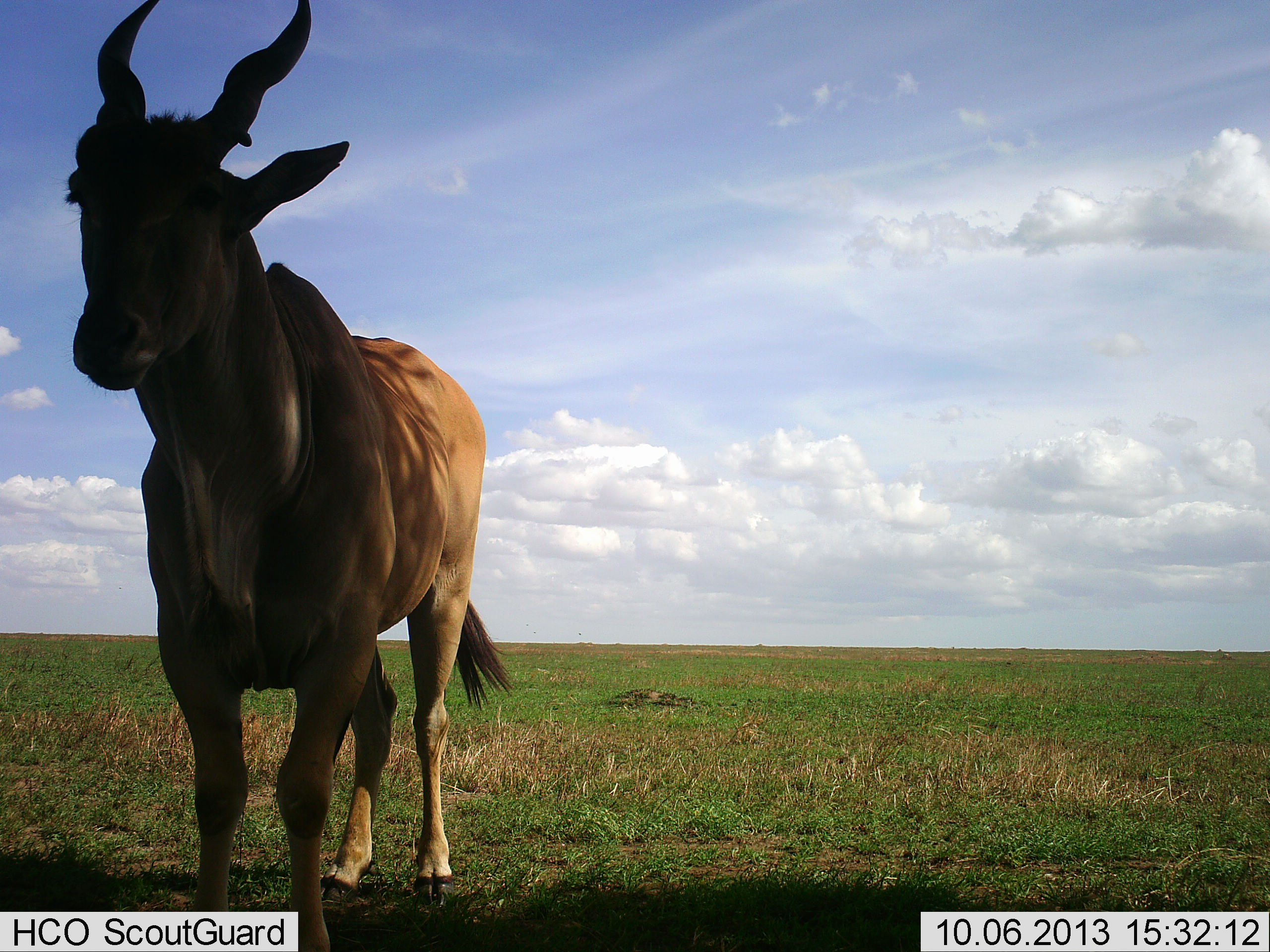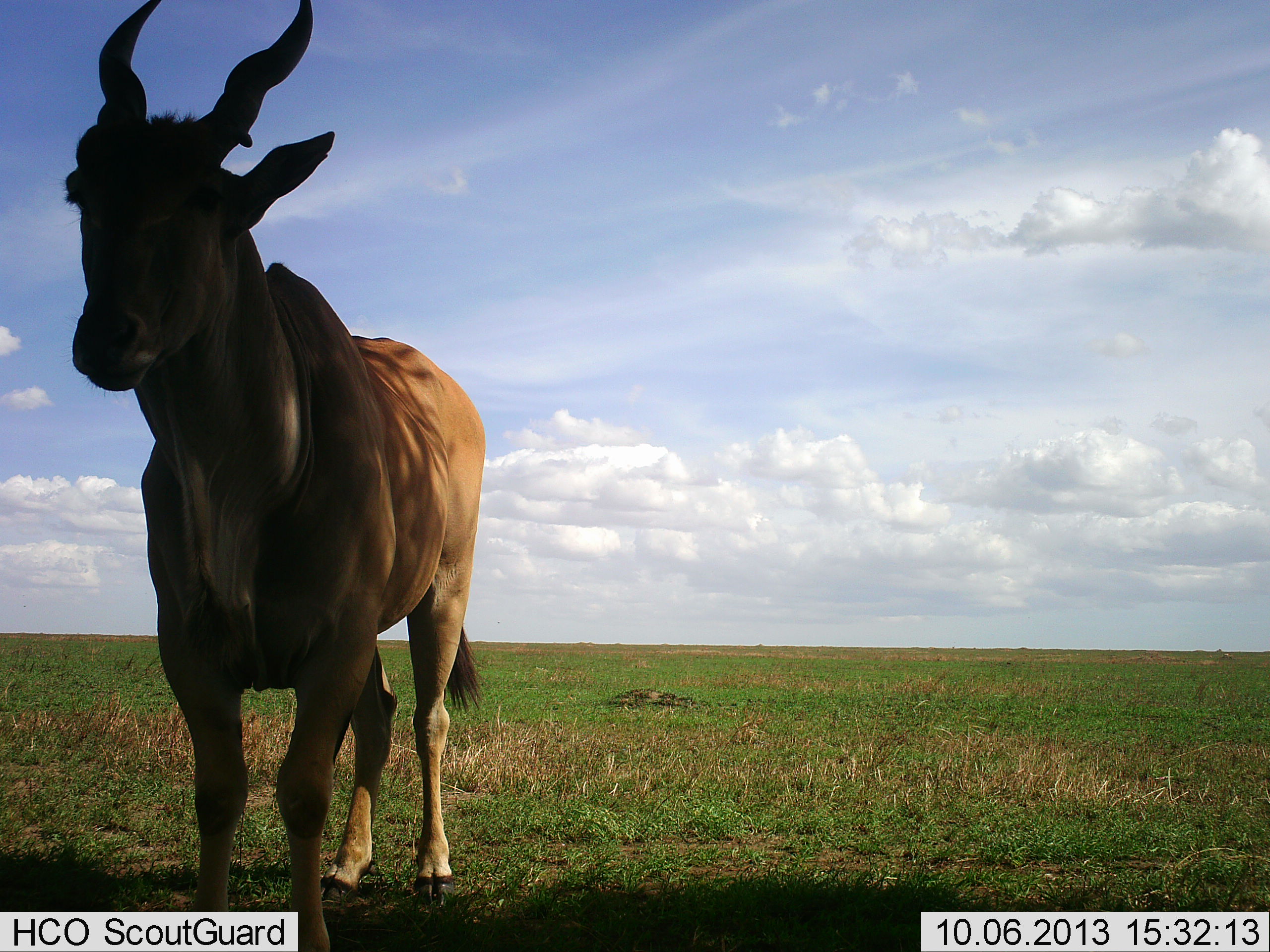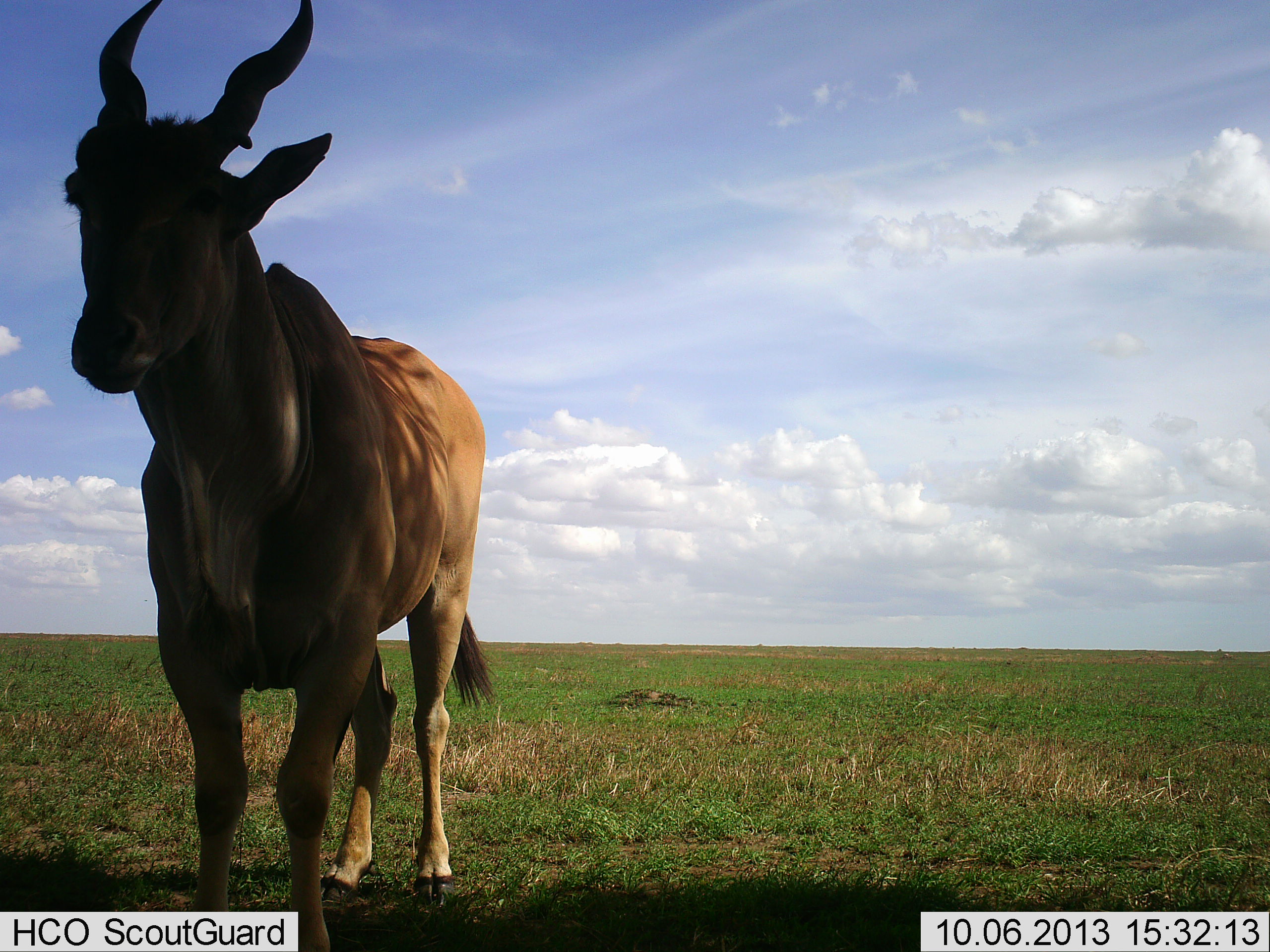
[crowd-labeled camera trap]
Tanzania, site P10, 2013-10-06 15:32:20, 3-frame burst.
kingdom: Animalia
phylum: Chordata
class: Mammalia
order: Artiodactyla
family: Bovidae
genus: Tragelaphus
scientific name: Tragelaphus oryx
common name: eland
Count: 1.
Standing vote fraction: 100%.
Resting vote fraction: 0%.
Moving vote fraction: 0%.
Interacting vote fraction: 0%.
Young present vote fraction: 0%.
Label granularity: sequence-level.